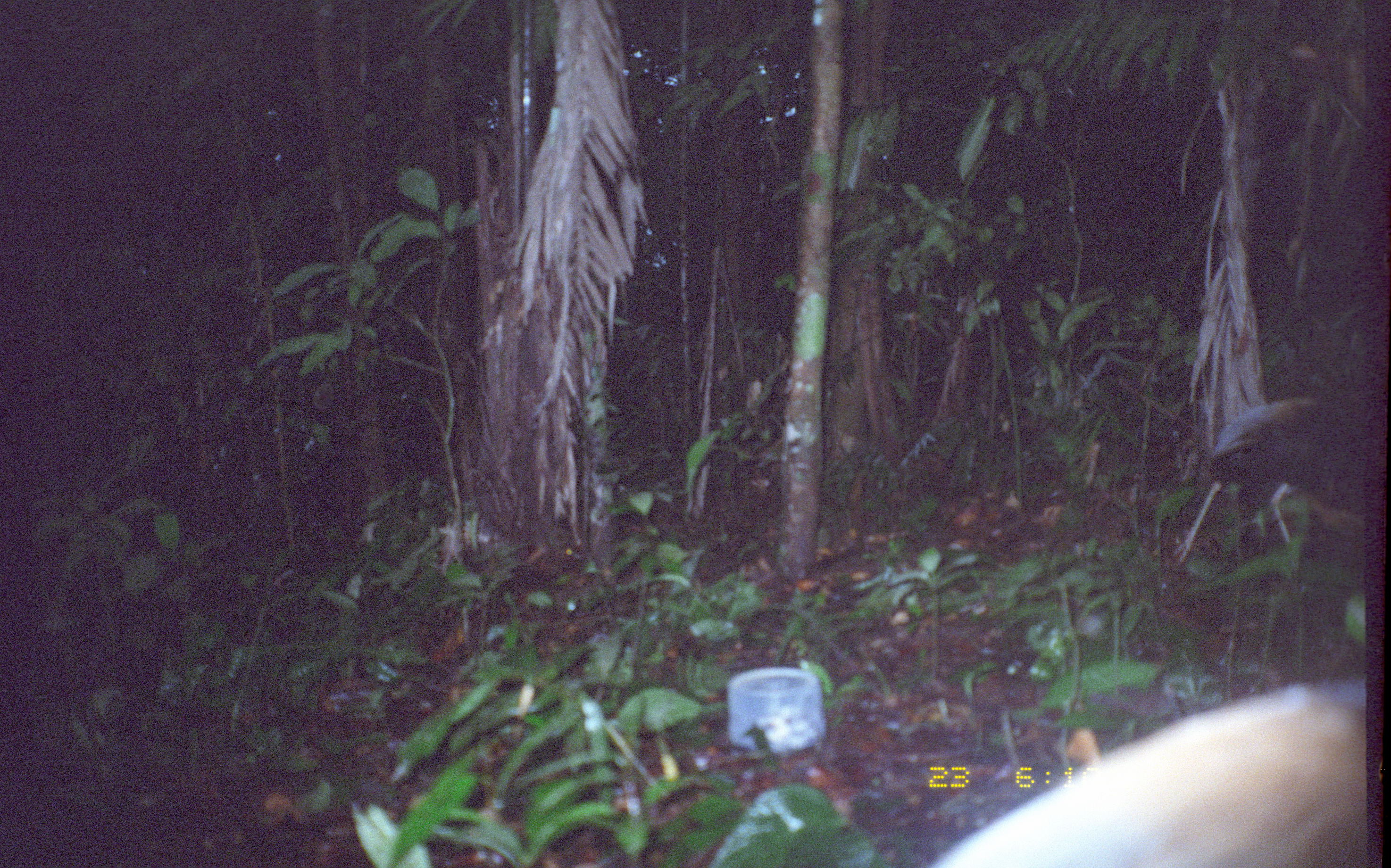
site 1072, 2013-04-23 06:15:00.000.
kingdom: Animalia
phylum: Chordata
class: Aves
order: Gruiformes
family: Psophiidae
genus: Psophia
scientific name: Psophia crepitans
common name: gray-winged trumpeter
Psophia crepitans (gray-winged trumpeter).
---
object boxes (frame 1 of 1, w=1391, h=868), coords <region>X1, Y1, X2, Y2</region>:
psophia crepitans: <region>928, 677, 1367, 867</region>; <region>1206, 394, 1362, 570</region>